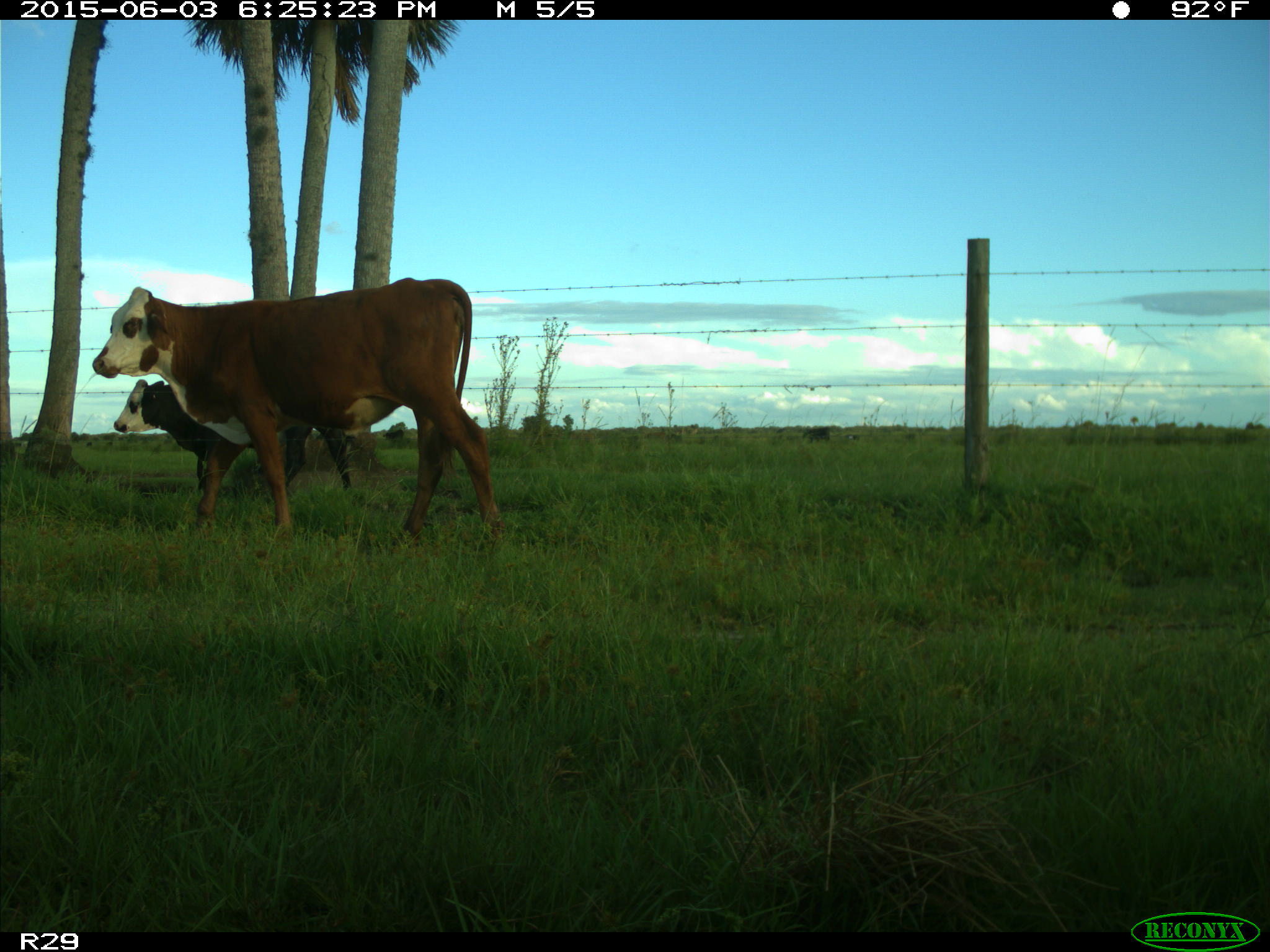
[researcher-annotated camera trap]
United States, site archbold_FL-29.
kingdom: Animalia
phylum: Chordata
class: Mammalia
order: Artiodactyla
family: Bovidae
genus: Bos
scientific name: Bos taurus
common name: domestic cow